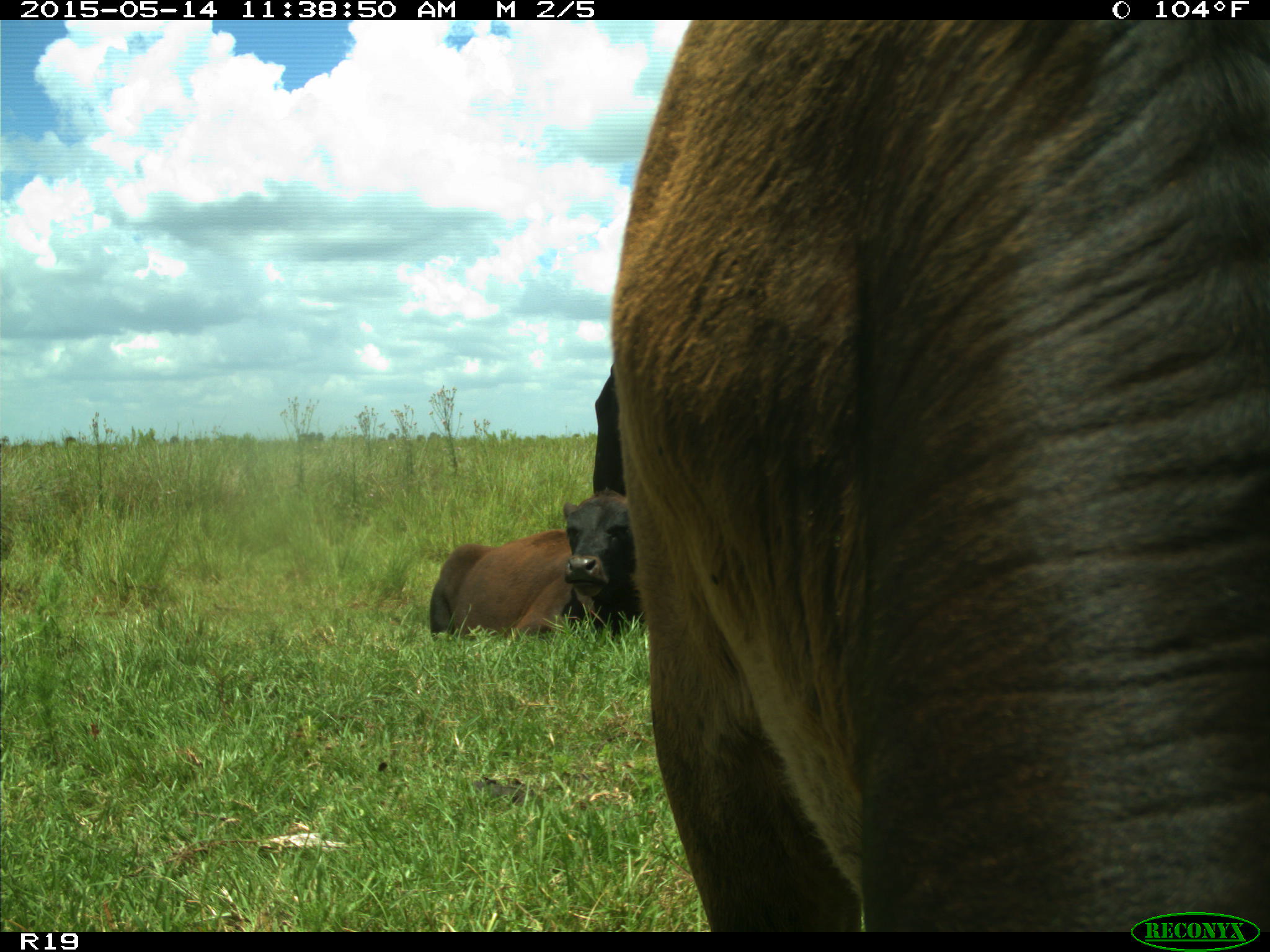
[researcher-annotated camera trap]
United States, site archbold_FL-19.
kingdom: Animalia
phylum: Chordata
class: Mammalia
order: Artiodactyla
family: Bovidae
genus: Bos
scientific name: Bos taurus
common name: domestic cow